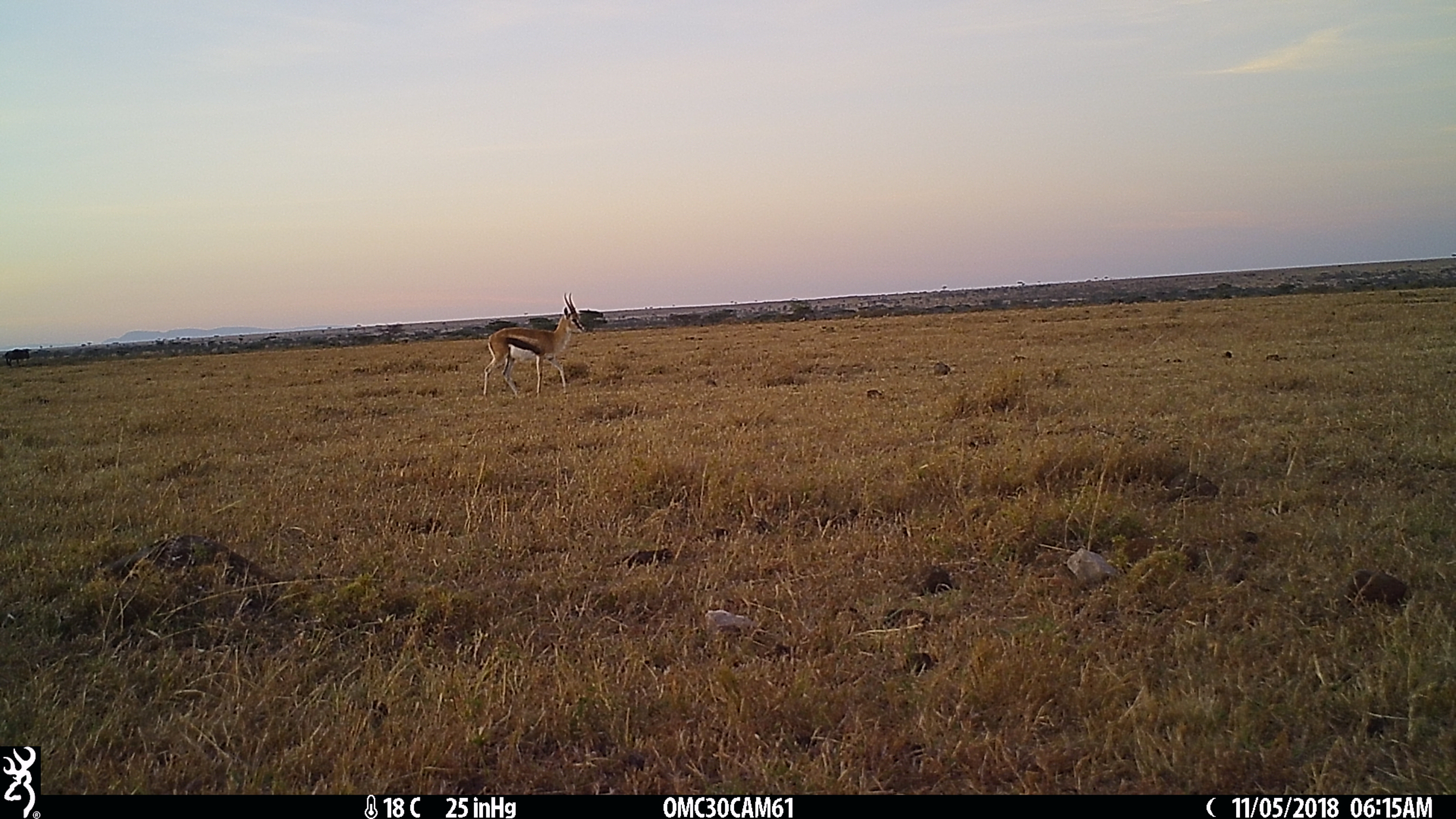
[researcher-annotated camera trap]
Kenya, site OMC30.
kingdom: Animalia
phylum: Chordata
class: Mammalia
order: Artiodactyla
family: Bovidae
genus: Eudorcas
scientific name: Eudorcas thomsonii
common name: thomon's gazelle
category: gazelle thomsons